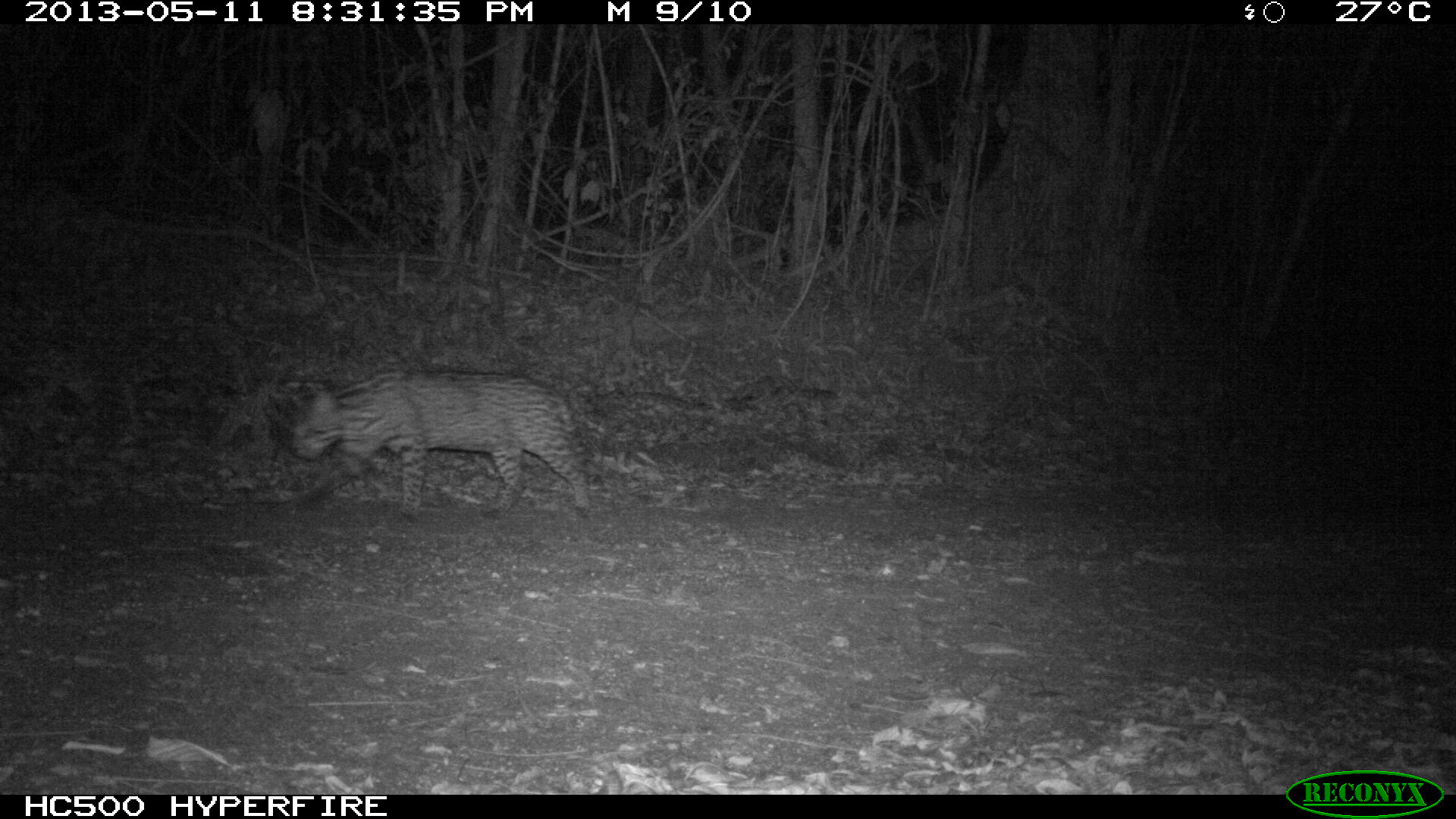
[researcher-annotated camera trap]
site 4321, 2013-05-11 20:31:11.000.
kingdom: Animalia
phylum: Chordata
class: Mammalia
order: Carnivora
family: Felidae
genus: Leopardus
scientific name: Leopardus pardalis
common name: ocelot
Leopardus pardalis (ocelot), count 1.